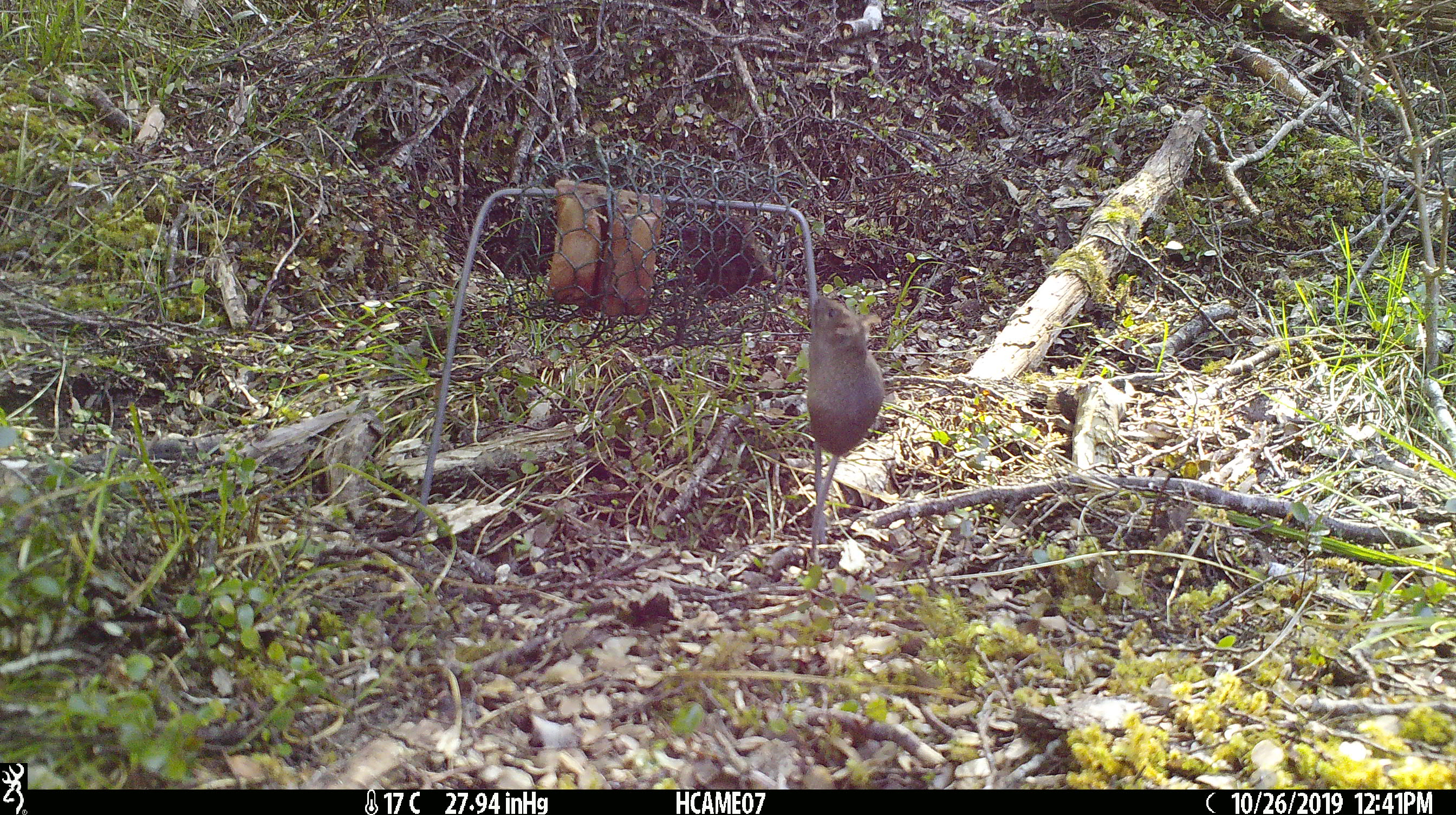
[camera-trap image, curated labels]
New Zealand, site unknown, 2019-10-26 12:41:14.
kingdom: Animalia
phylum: Chordata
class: Mammalia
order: Rodentia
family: Muridae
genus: Mus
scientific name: Mus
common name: mouse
Mouse (Mus).